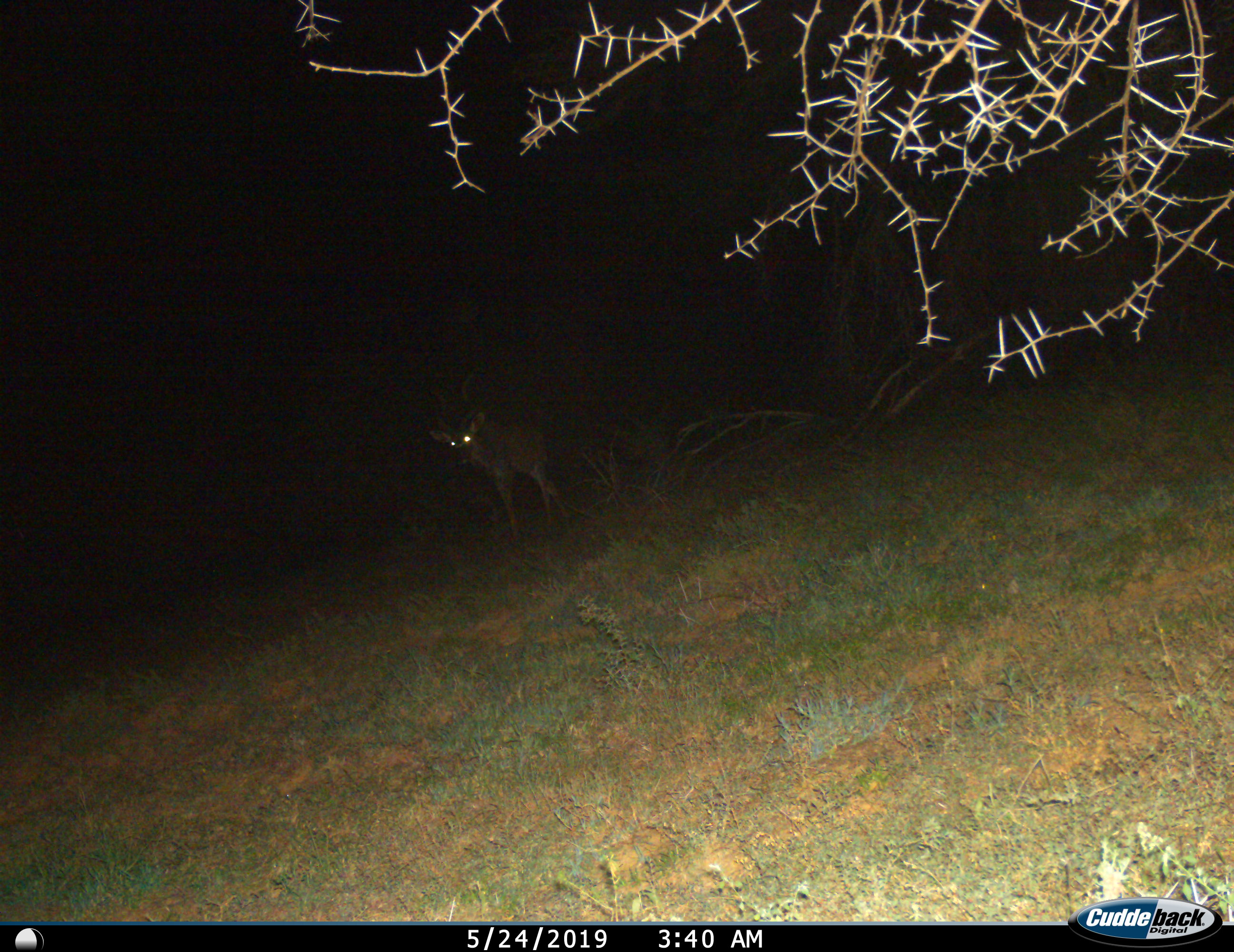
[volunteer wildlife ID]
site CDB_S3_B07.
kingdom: Animalia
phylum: Chordata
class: Mammalia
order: Artiodactyla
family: Bovidae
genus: Tragelaphus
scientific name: Tragelaphus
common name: kudu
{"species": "kudu (Tragelaphus)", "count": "1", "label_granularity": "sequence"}